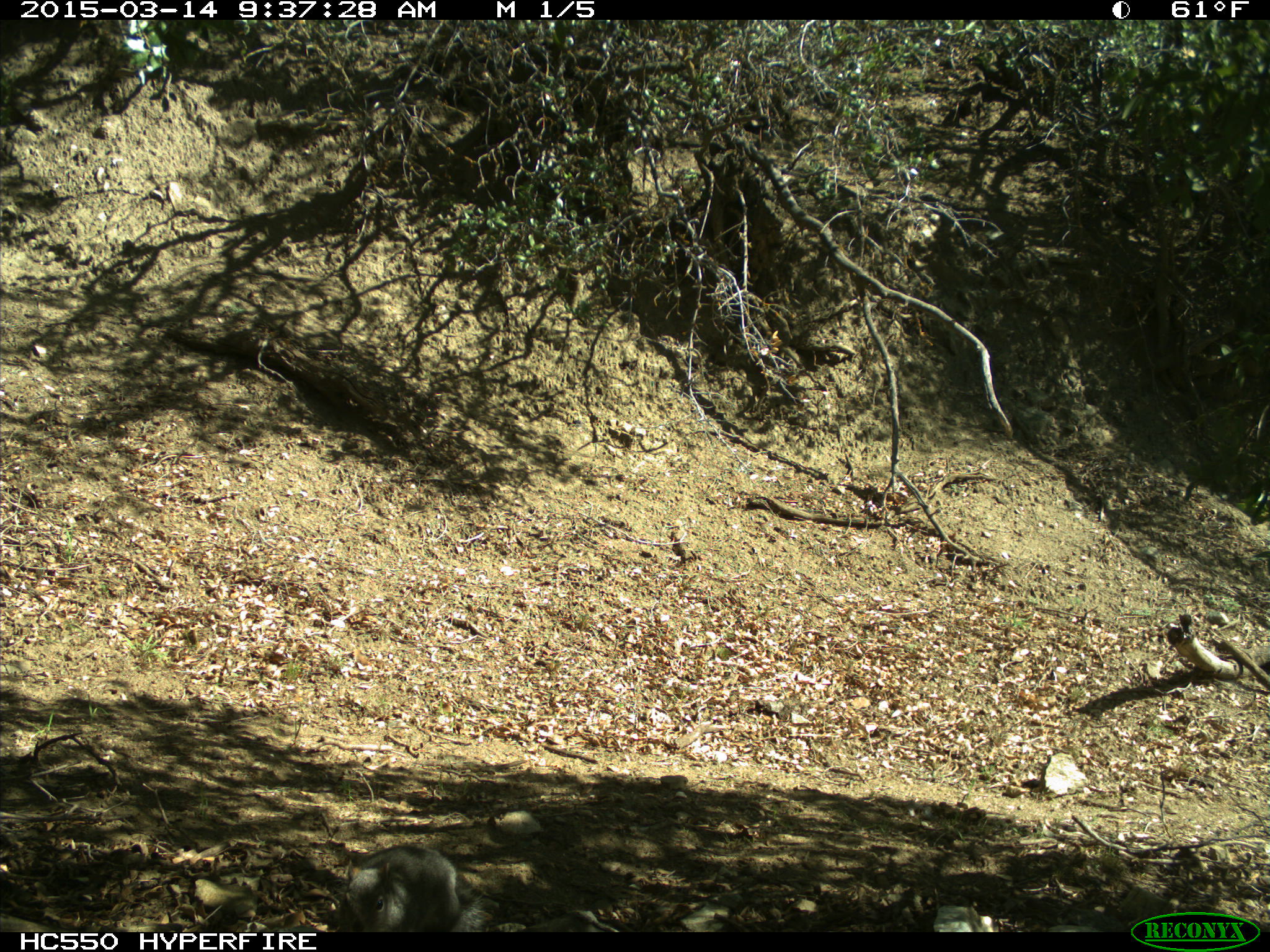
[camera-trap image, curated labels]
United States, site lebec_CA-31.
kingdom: Animalia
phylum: Chordata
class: Mammalia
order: Rodentia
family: Sciuridae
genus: Sciurus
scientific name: Sciurus carolinensis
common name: eastern gray squirrel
Sciurus carolinensis (eastern gray squirrel).